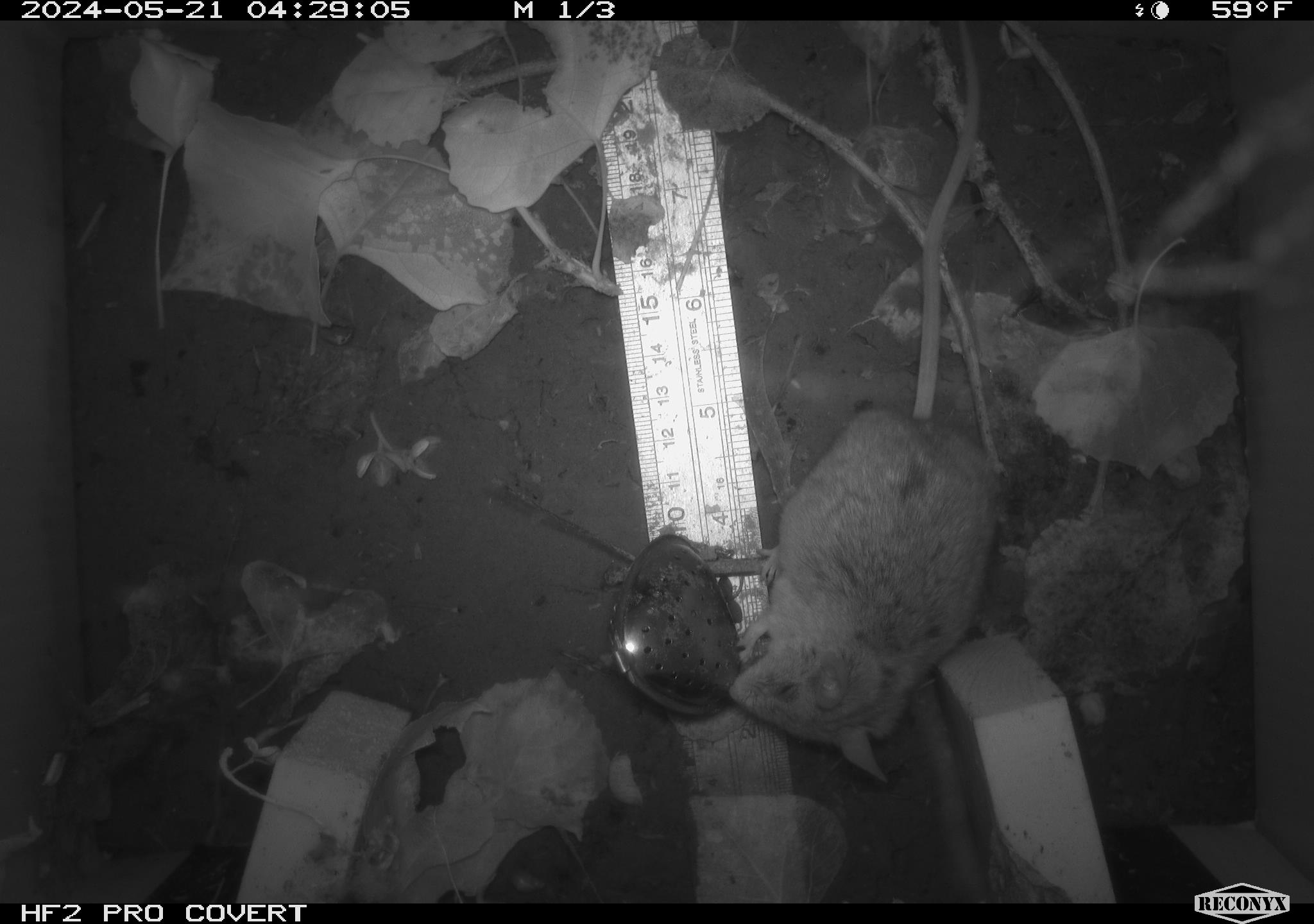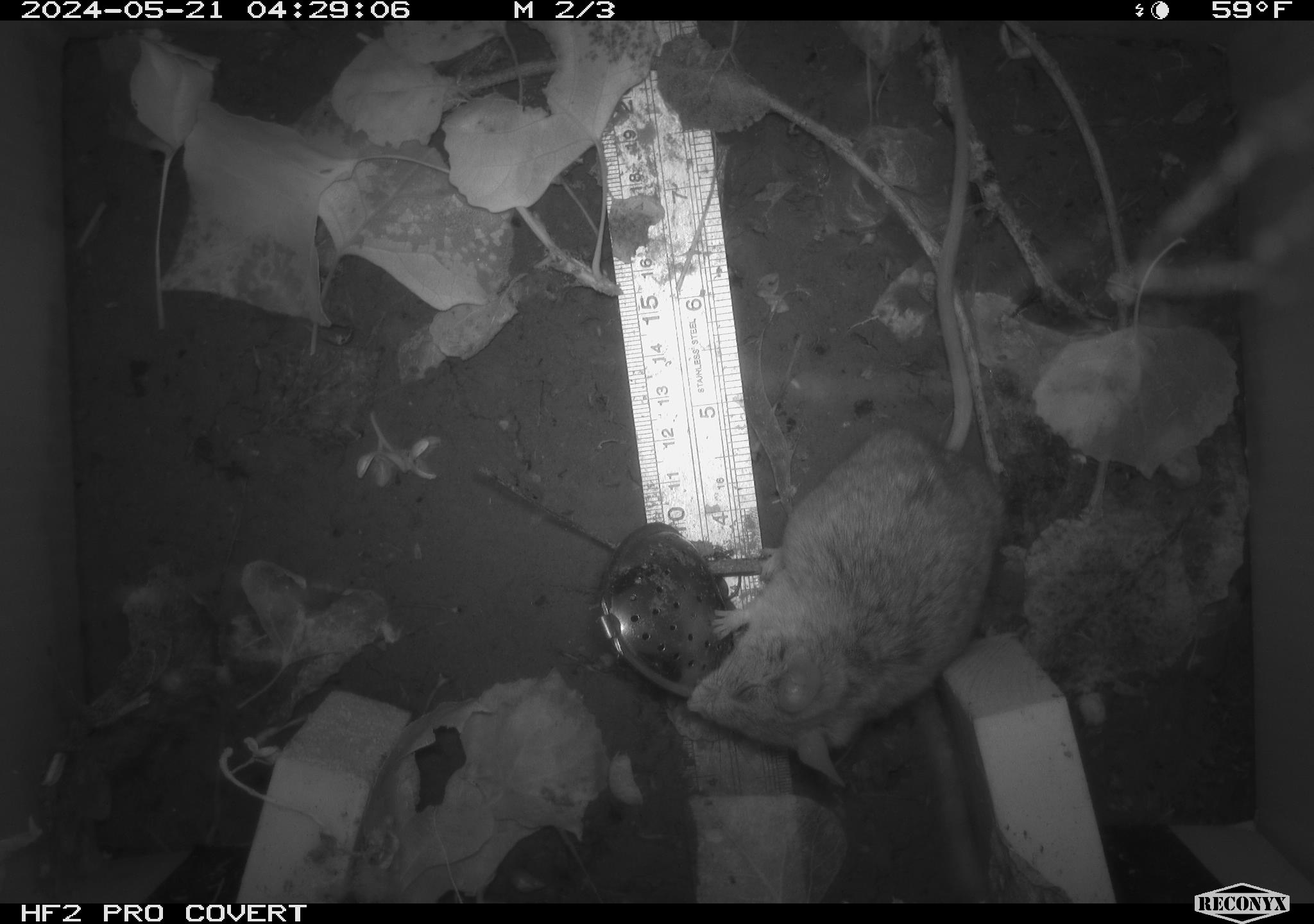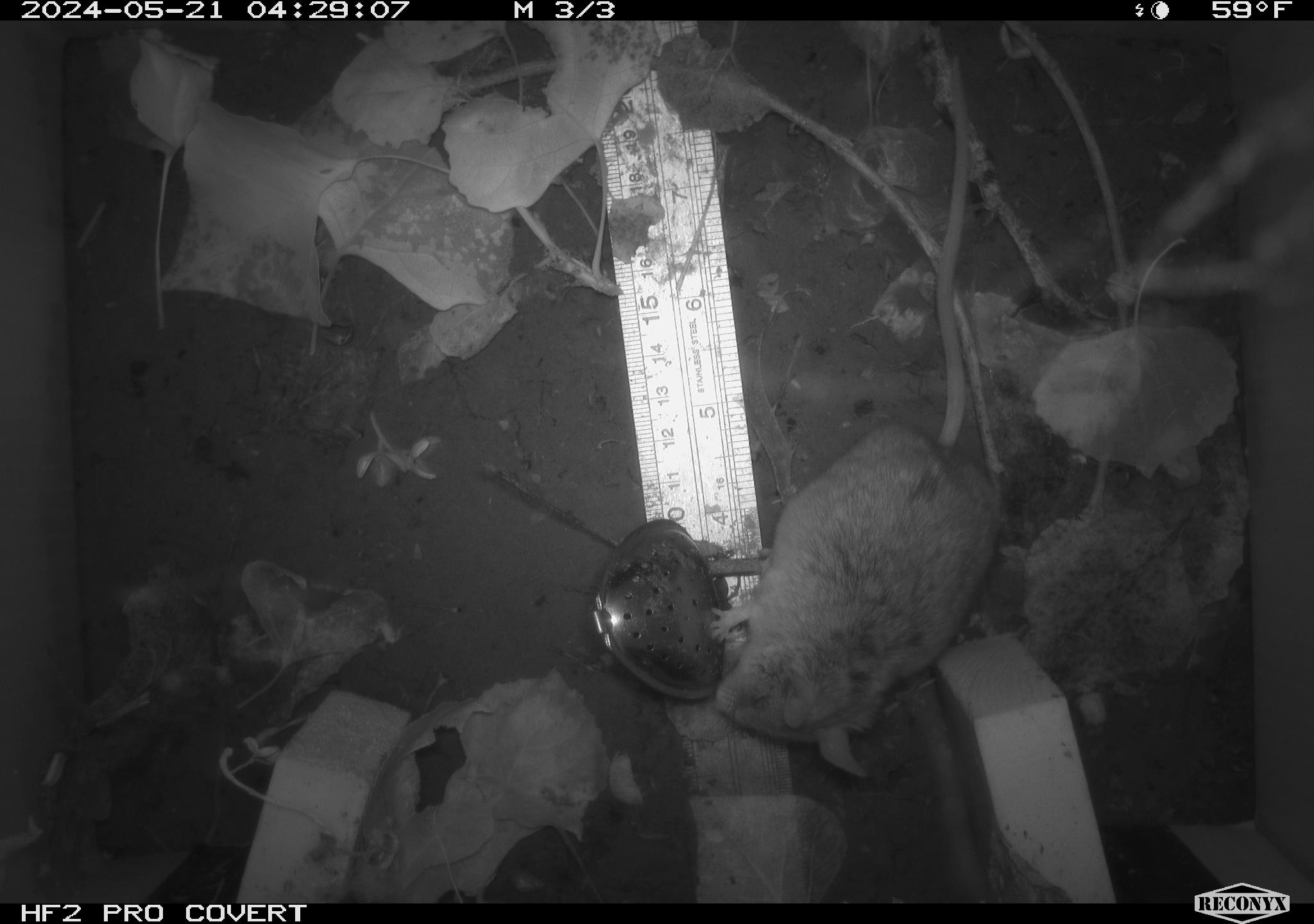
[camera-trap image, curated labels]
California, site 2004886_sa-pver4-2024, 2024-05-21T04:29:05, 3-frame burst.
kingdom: Animalia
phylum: Chordata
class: Mammalia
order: Rodentia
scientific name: Rodentia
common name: mouse species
Mouse species (Rodentia).